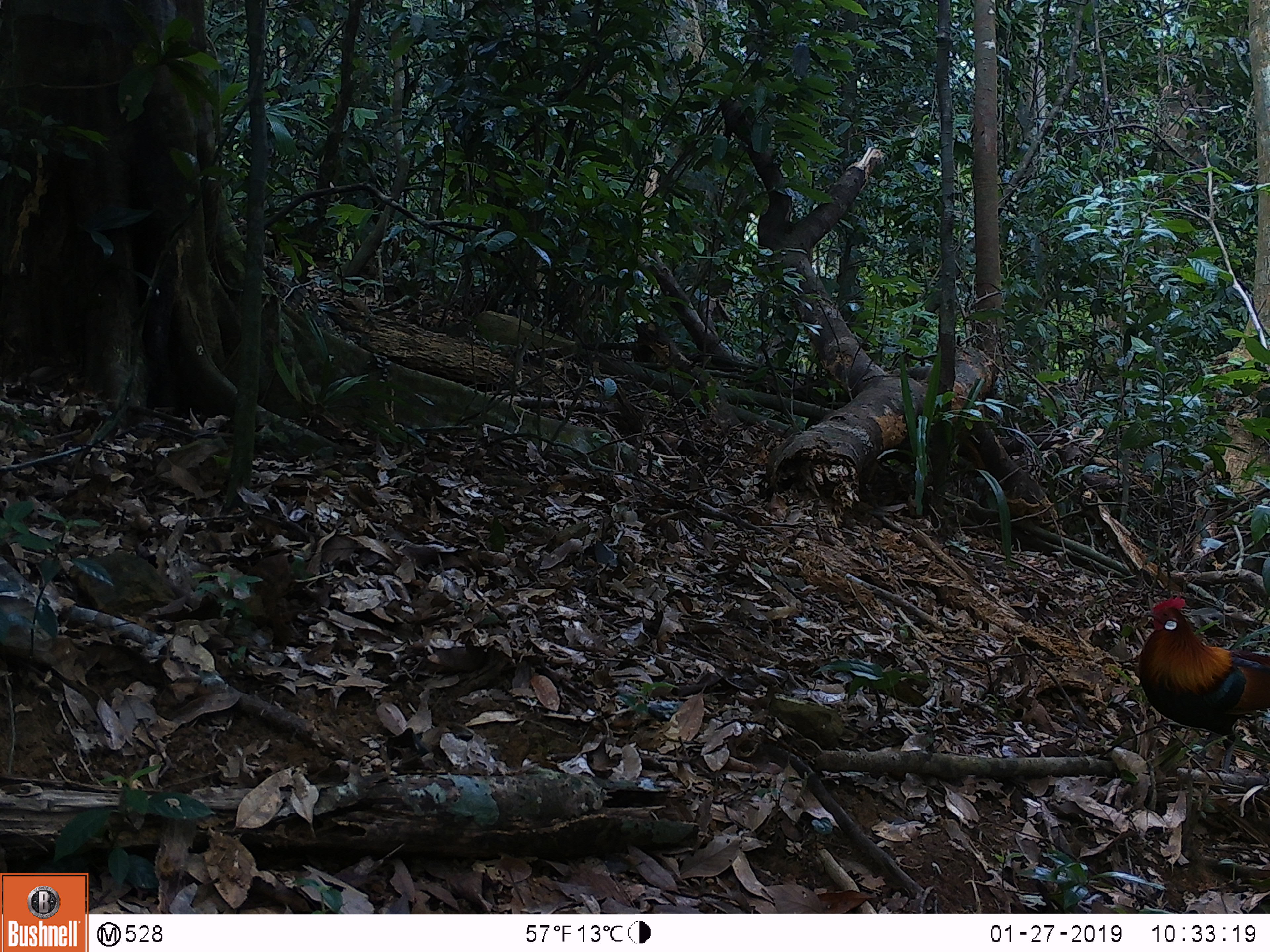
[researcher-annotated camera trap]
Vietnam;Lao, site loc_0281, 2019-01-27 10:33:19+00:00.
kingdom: Animalia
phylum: Chordata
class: Aves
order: Galliformes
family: Phasianidae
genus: Gallus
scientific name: Gallus gallus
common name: red junglefowl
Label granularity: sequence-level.